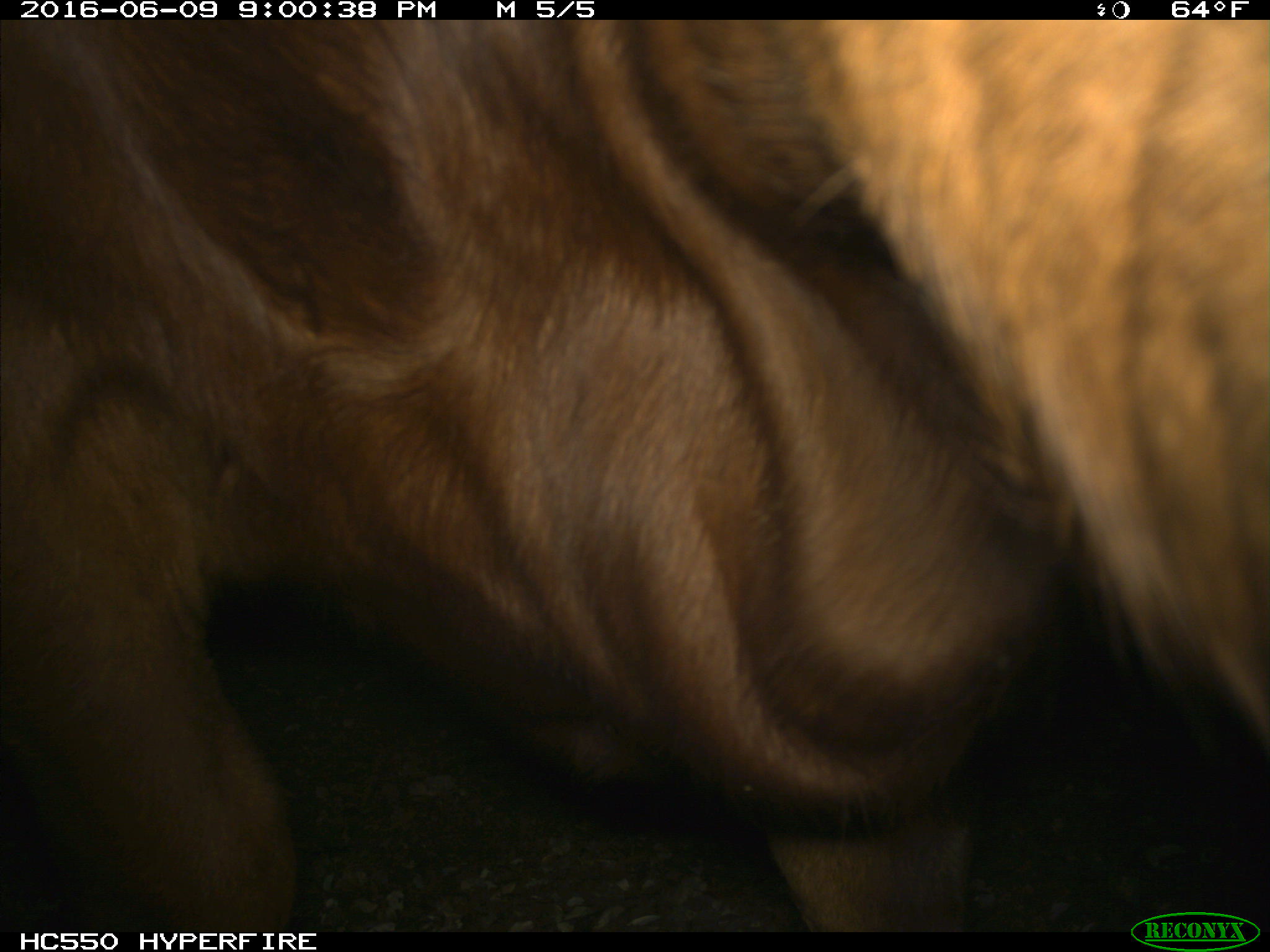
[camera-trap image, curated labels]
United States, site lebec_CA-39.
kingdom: Animalia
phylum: Chordata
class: Mammalia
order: Artiodactyla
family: Bovidae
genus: Bos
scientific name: Bos taurus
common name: domestic cow